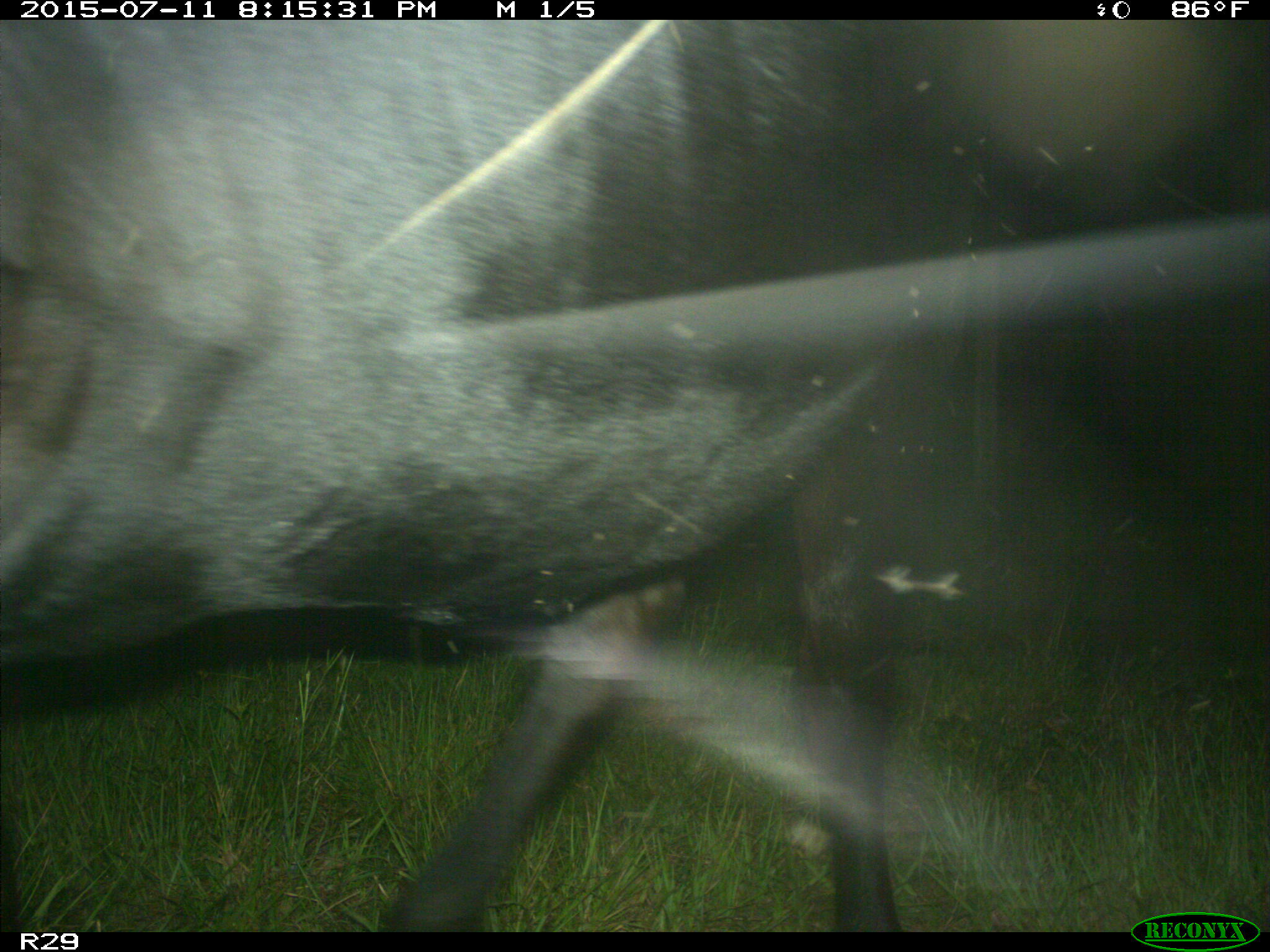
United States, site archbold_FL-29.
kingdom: Animalia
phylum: Chordata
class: Mammalia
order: Artiodactyla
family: Bovidae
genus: Bos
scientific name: Bos taurus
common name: domestic cow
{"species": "Bos taurus (domestic cow)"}